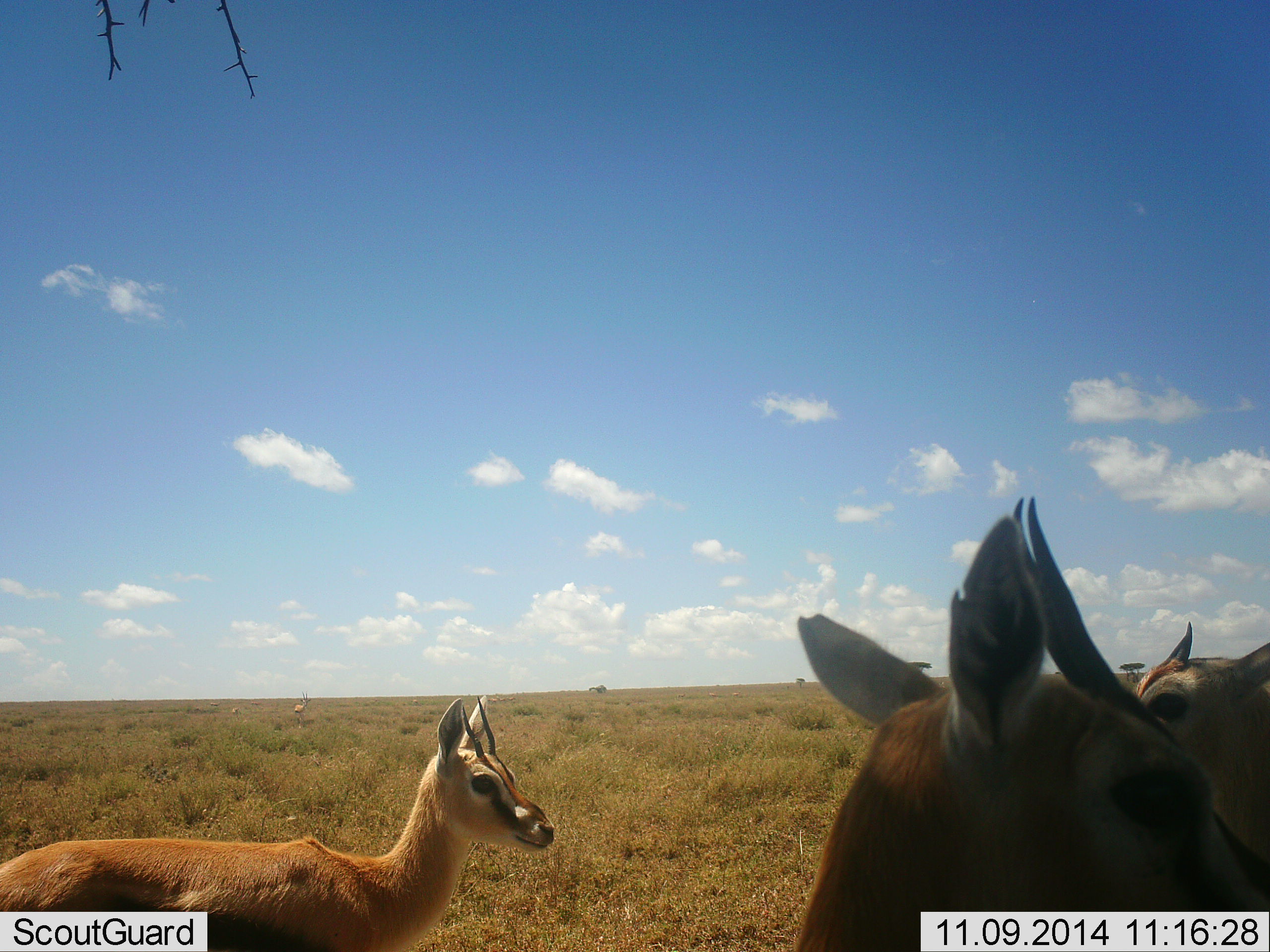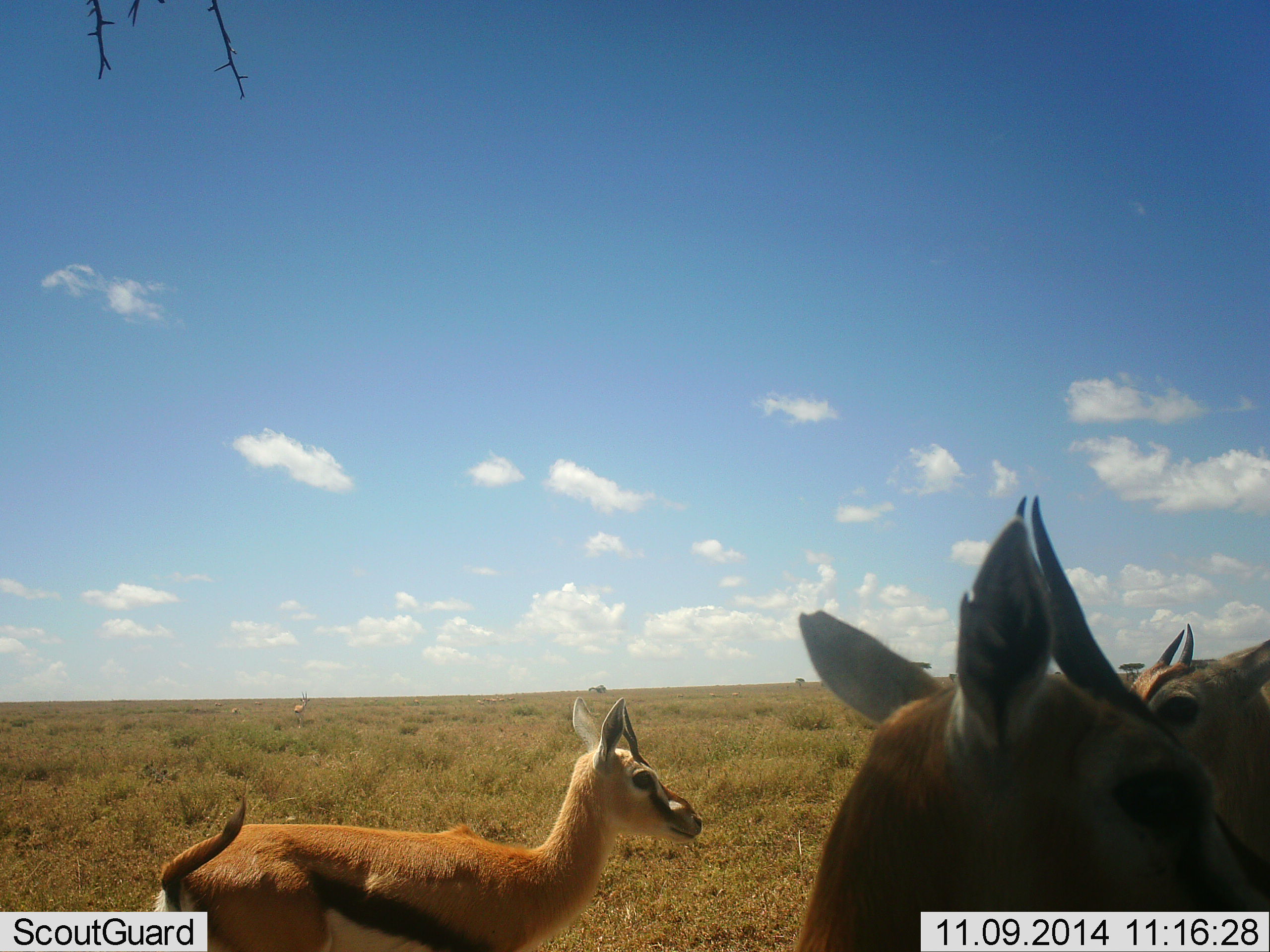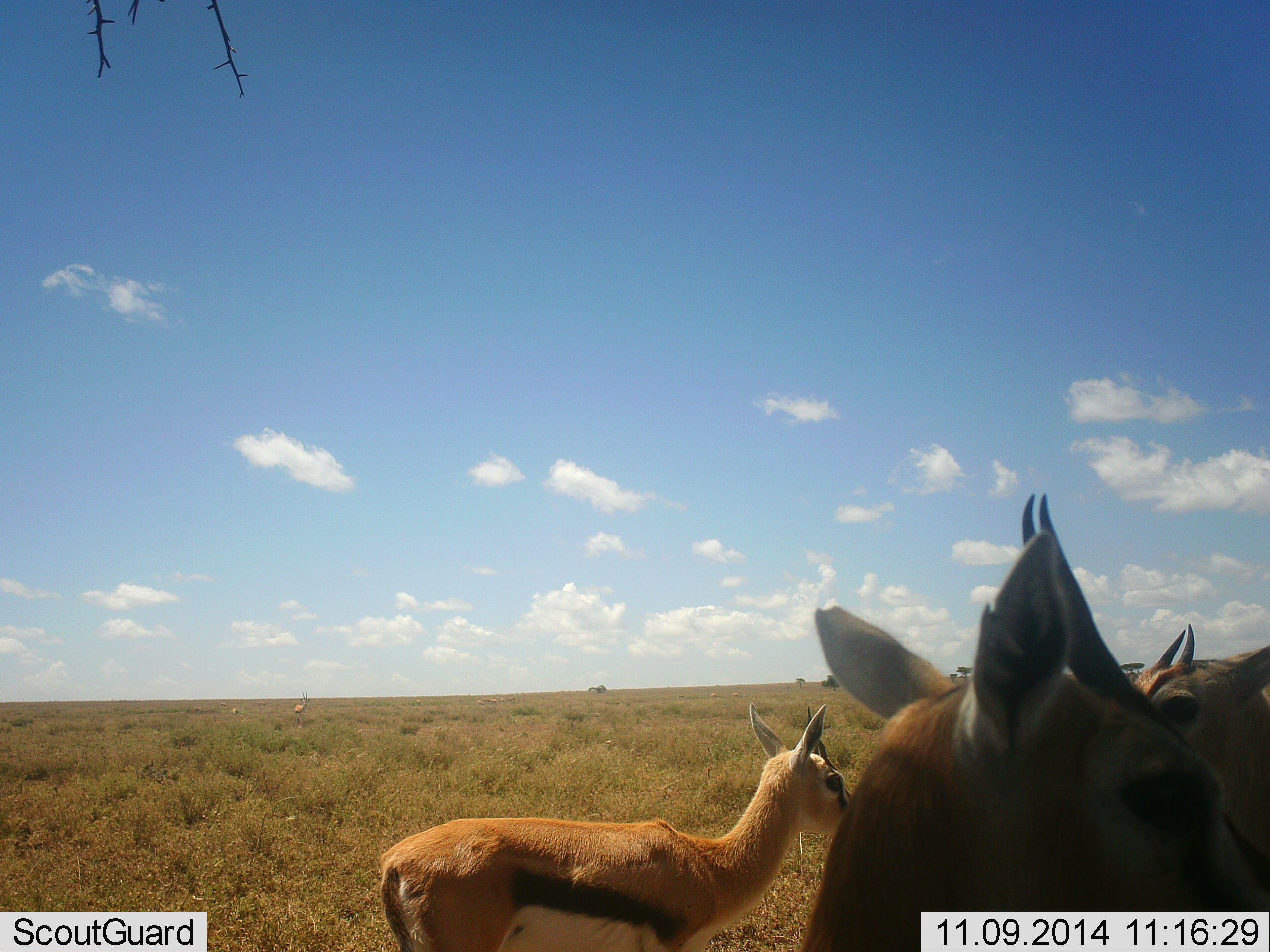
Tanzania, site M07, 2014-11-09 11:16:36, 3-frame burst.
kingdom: Animalia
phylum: Chordata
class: Mammalia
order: Artiodactyla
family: Bovidae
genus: Eudorcas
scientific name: Eudorcas thomsonii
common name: thomson's gazelle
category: gazellethomsons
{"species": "gazellethomsons (thomson's gazelle) (Eudorcas thomsonii)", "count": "3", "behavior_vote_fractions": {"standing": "90%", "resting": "10%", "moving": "50%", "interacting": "10%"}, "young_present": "10%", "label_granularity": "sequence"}